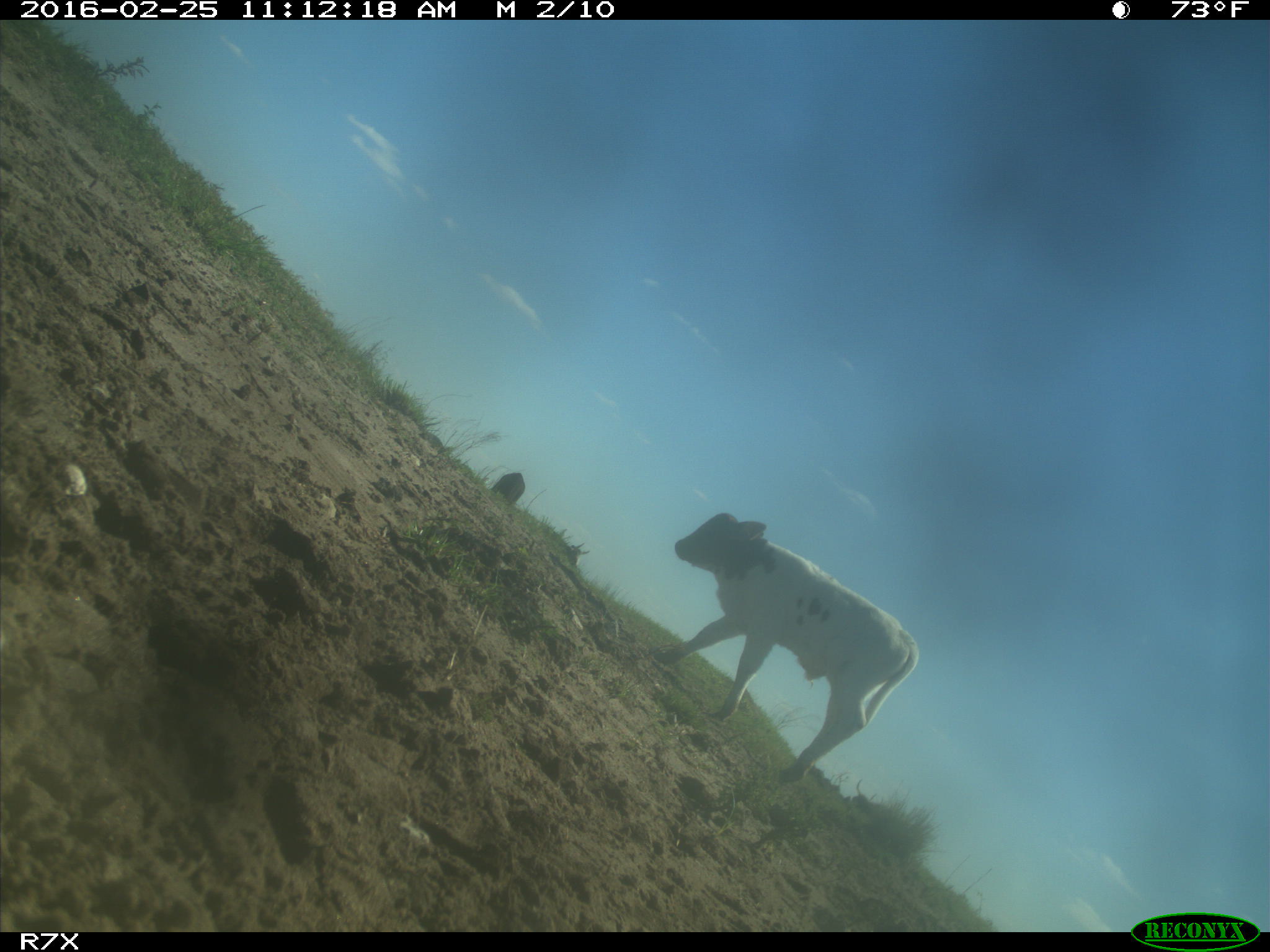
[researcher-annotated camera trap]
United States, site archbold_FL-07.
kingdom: Animalia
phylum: Chordata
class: Mammalia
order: Artiodactyla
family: Bovidae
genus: Bos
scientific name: Bos taurus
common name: domestic cow